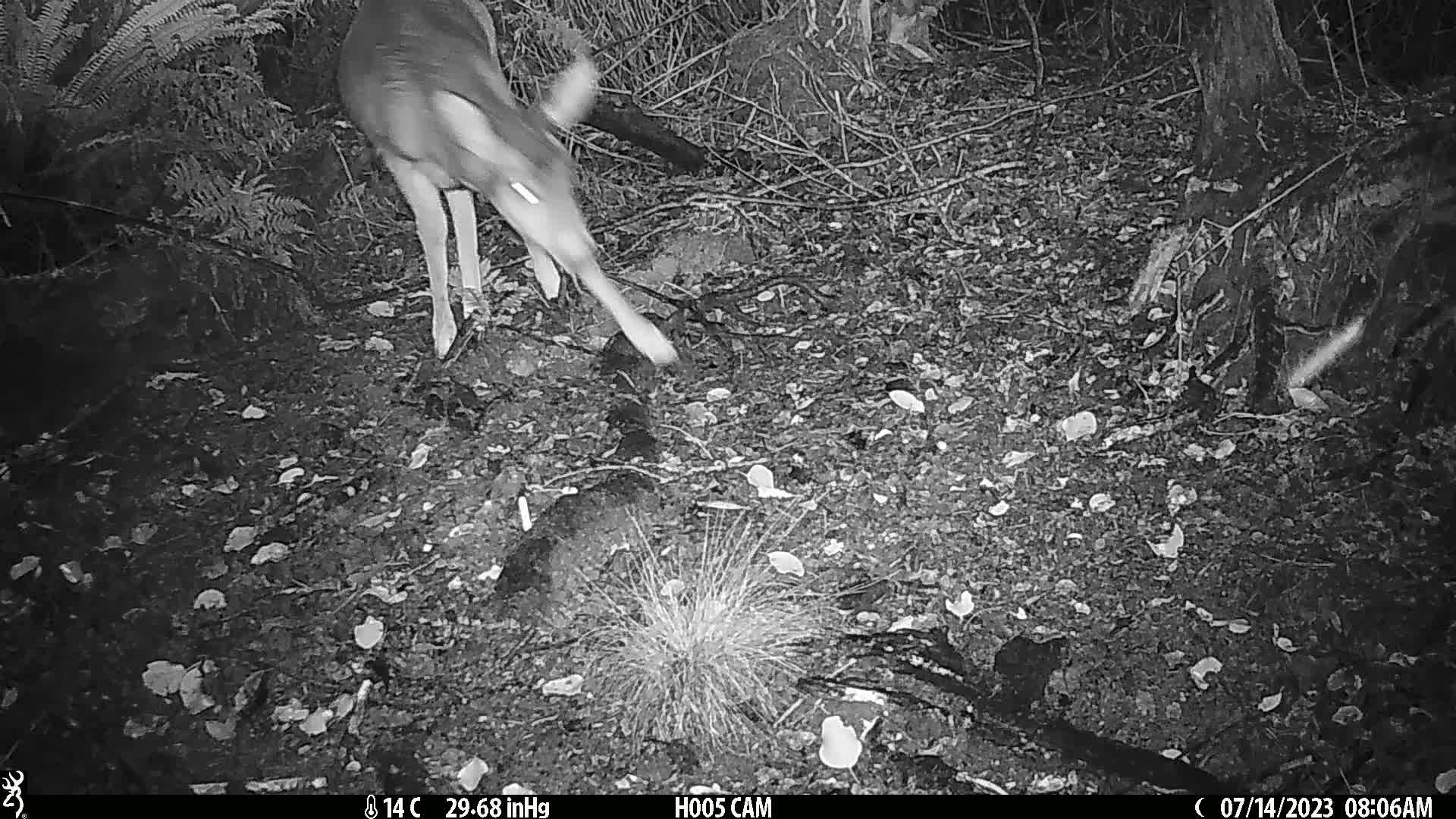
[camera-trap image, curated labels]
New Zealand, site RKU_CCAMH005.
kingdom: Animalia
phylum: Chordata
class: Mammalia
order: Artiodactyla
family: Cervidae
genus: Odocoileus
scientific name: Odocoileus virginianus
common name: white-tailed deer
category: white tailed deer